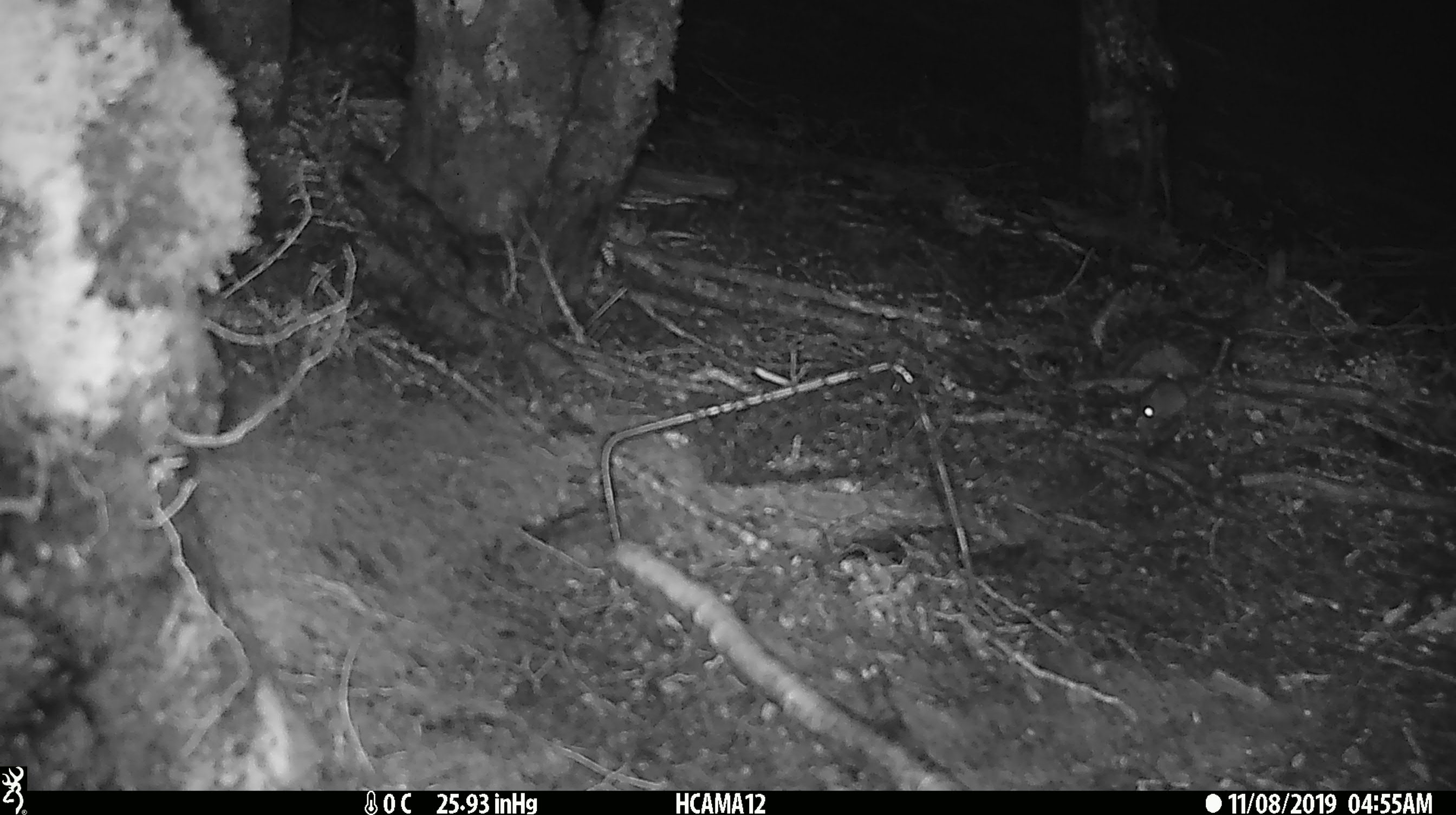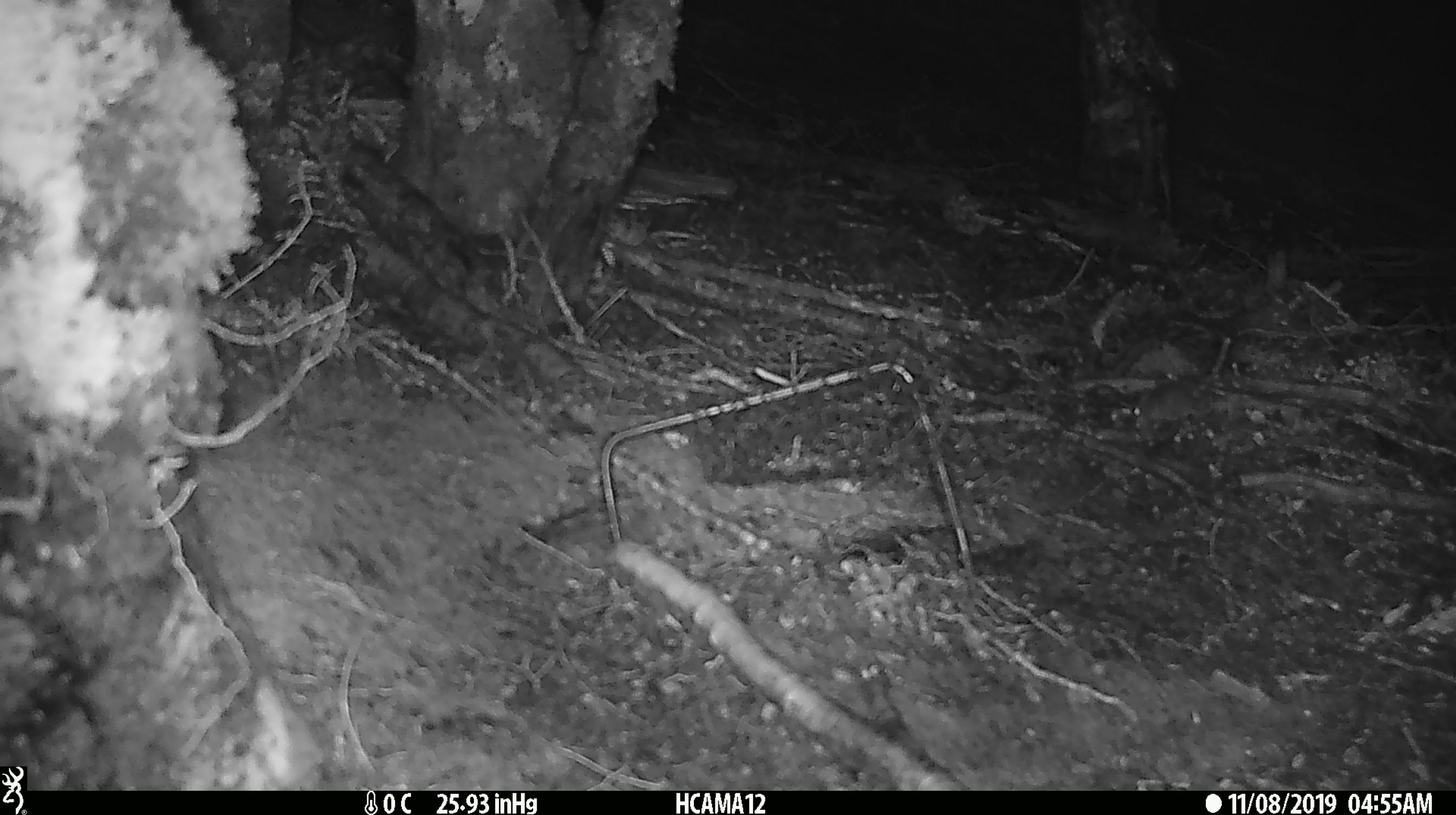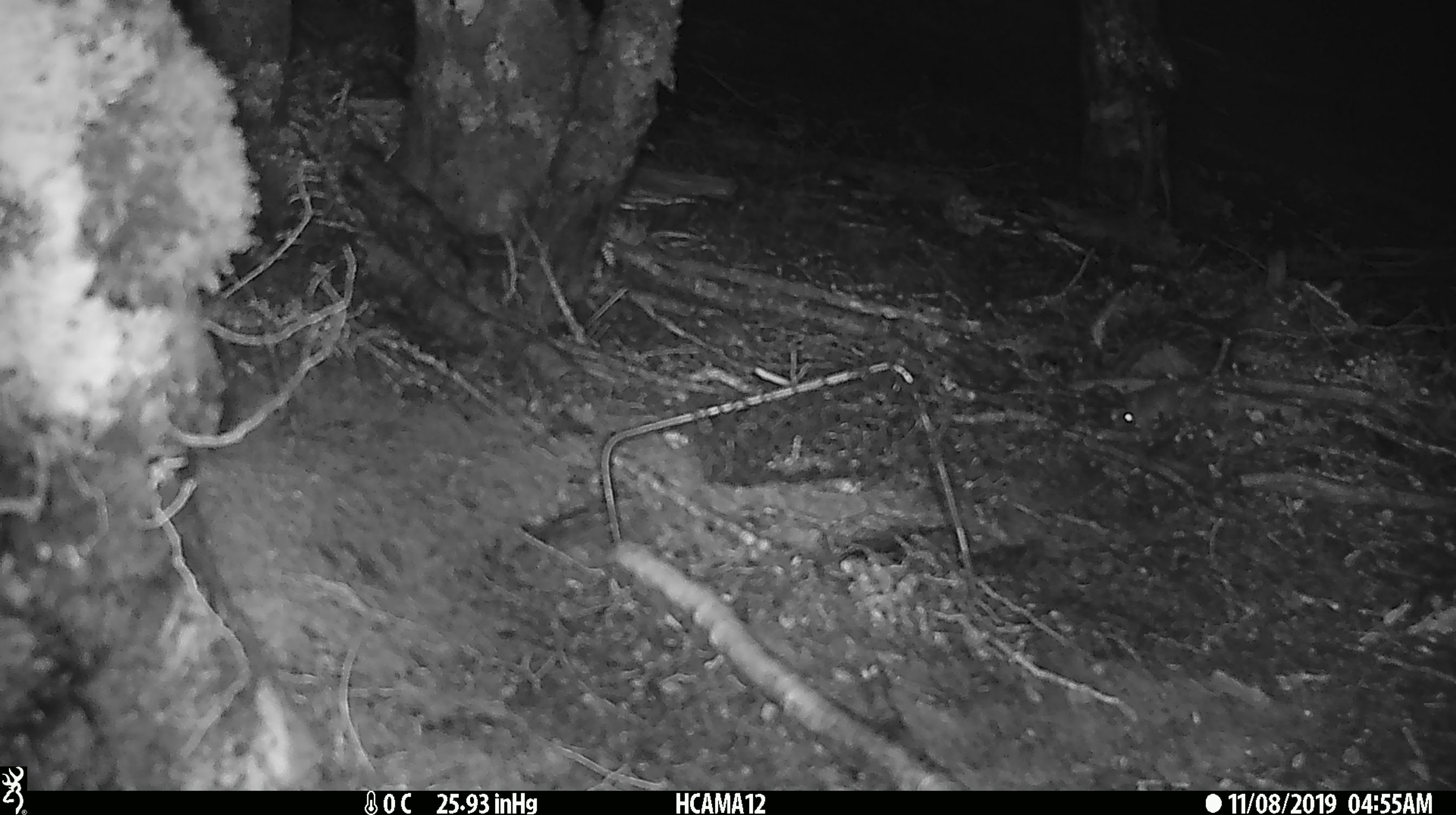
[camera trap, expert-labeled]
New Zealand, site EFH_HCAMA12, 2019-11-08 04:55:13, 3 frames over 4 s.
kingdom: Animalia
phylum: Chordata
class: Mammalia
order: Rodentia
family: Muridae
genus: Mus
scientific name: Mus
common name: mouse